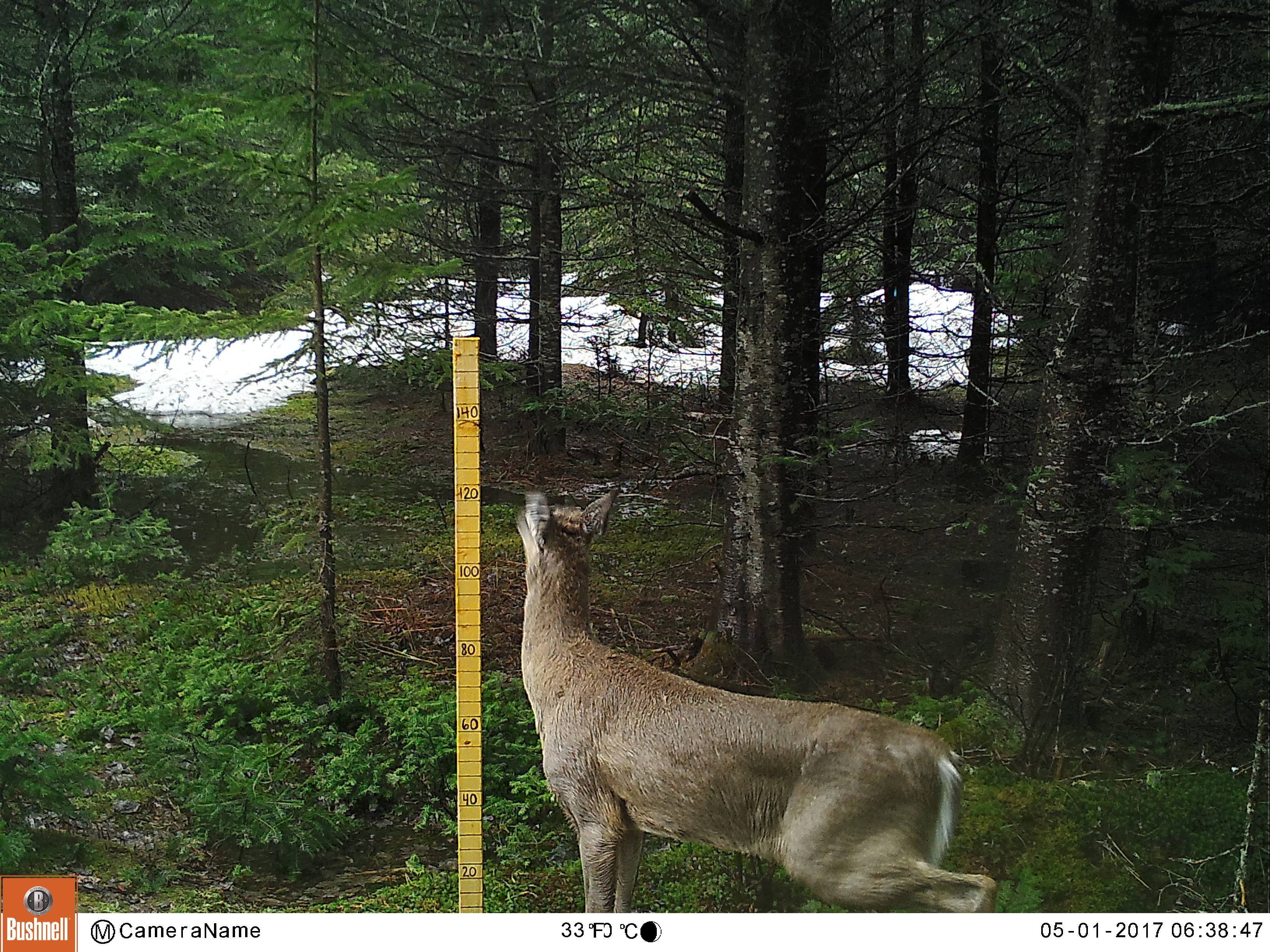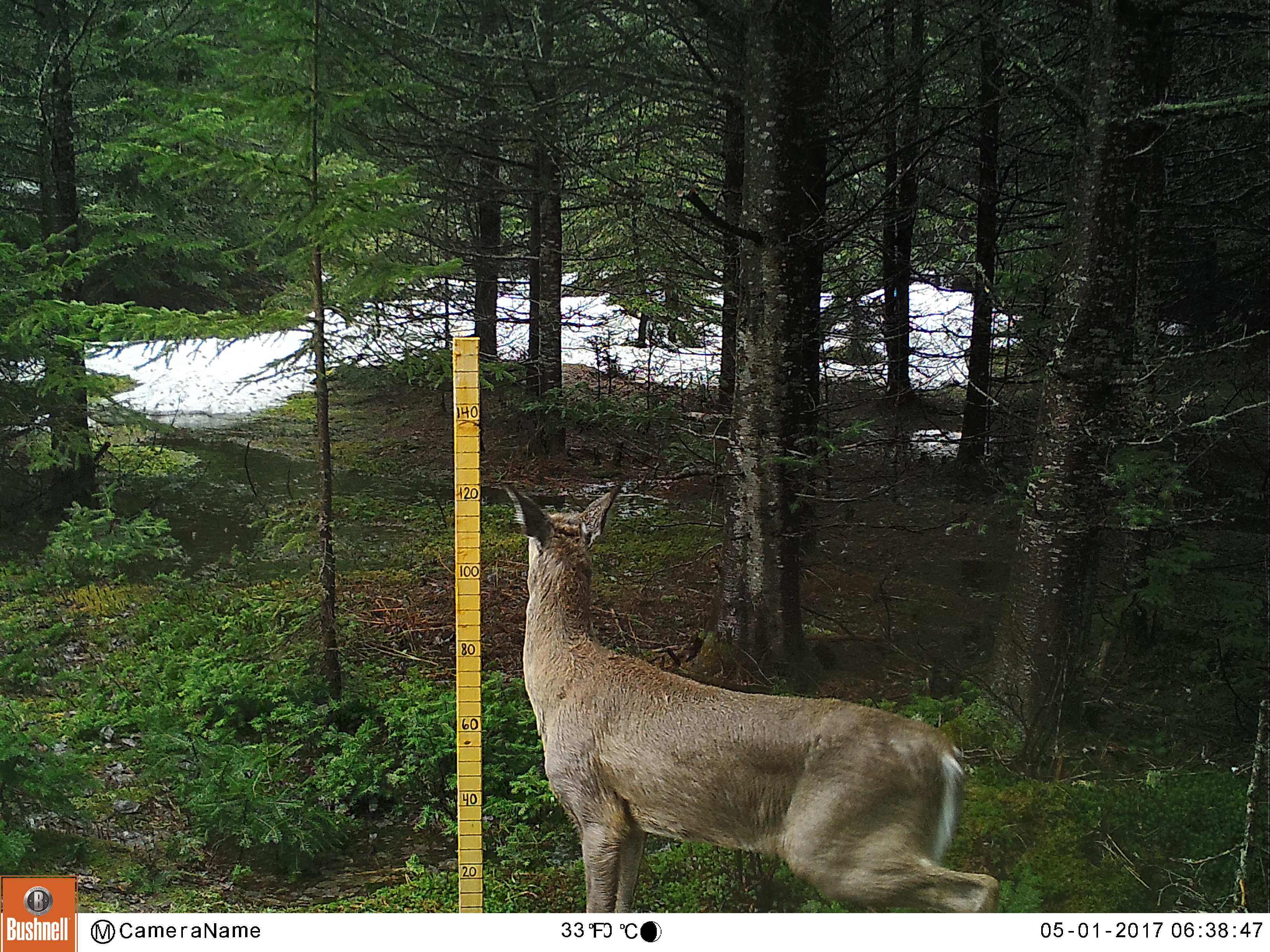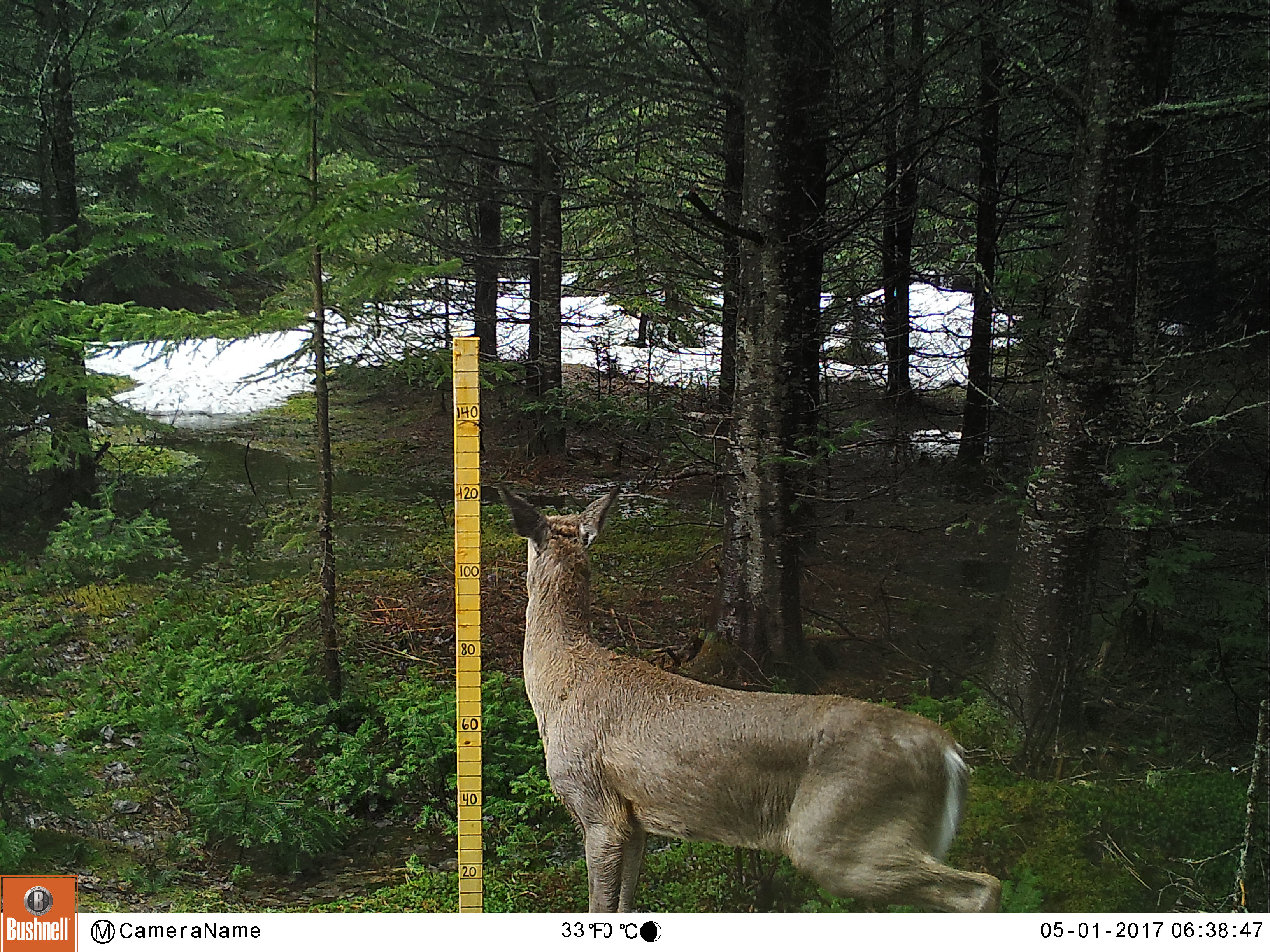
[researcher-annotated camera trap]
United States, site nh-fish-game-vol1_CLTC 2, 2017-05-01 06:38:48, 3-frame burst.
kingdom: Animalia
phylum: Chordata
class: Mammalia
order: Artiodactyla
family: Cervidae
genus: Odocoileus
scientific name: Odocoileus virginianus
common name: white-tailed deer